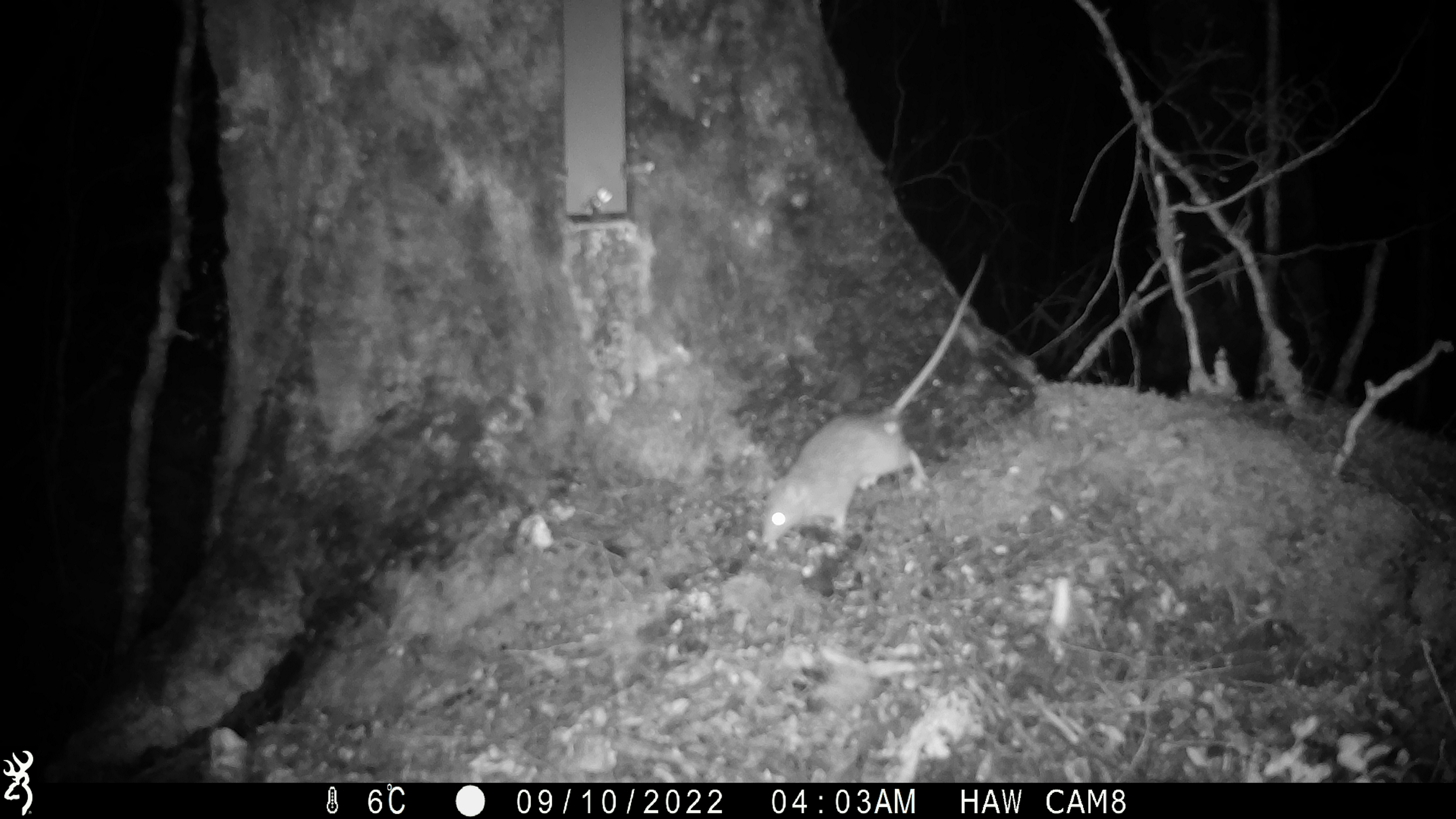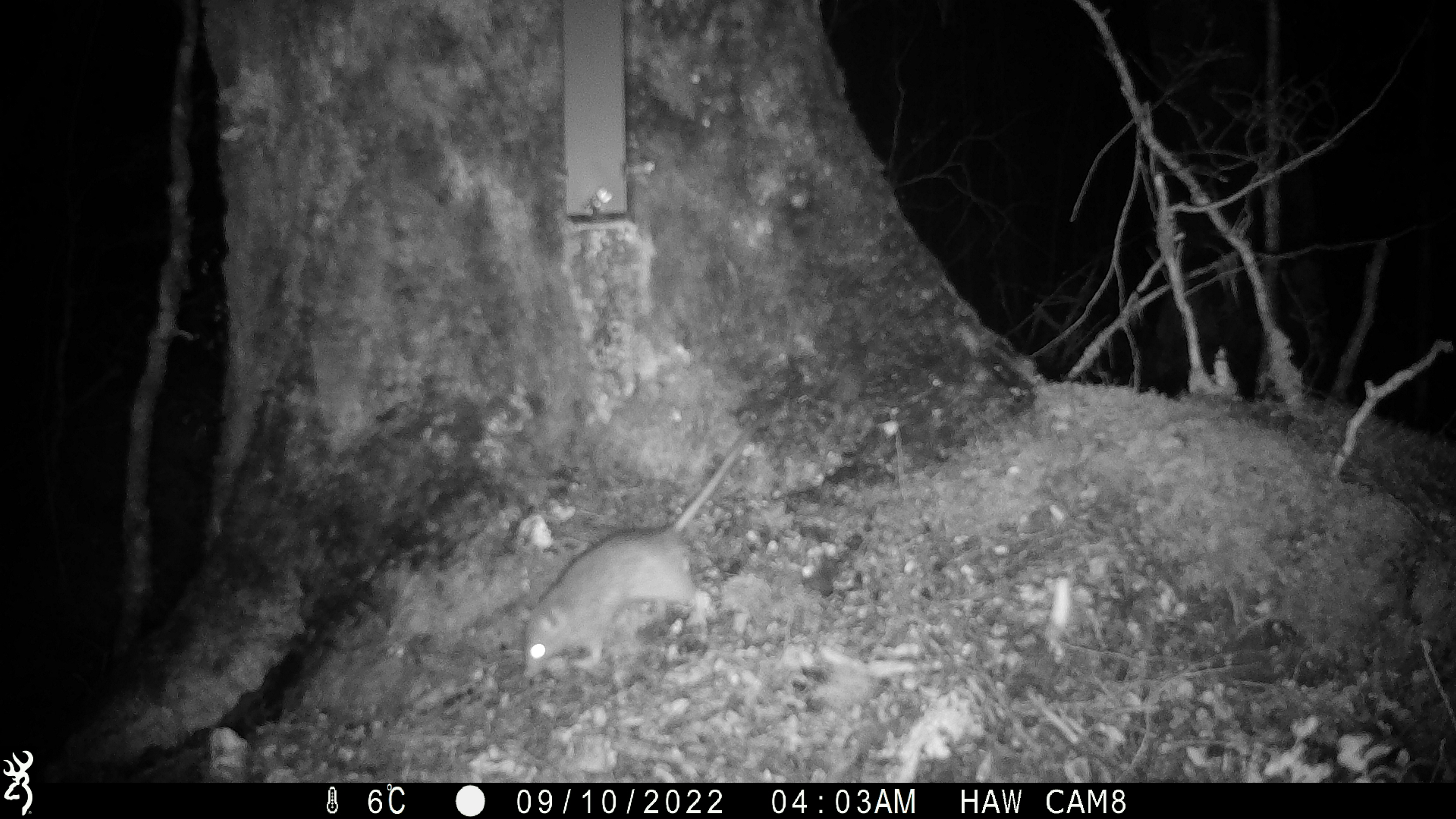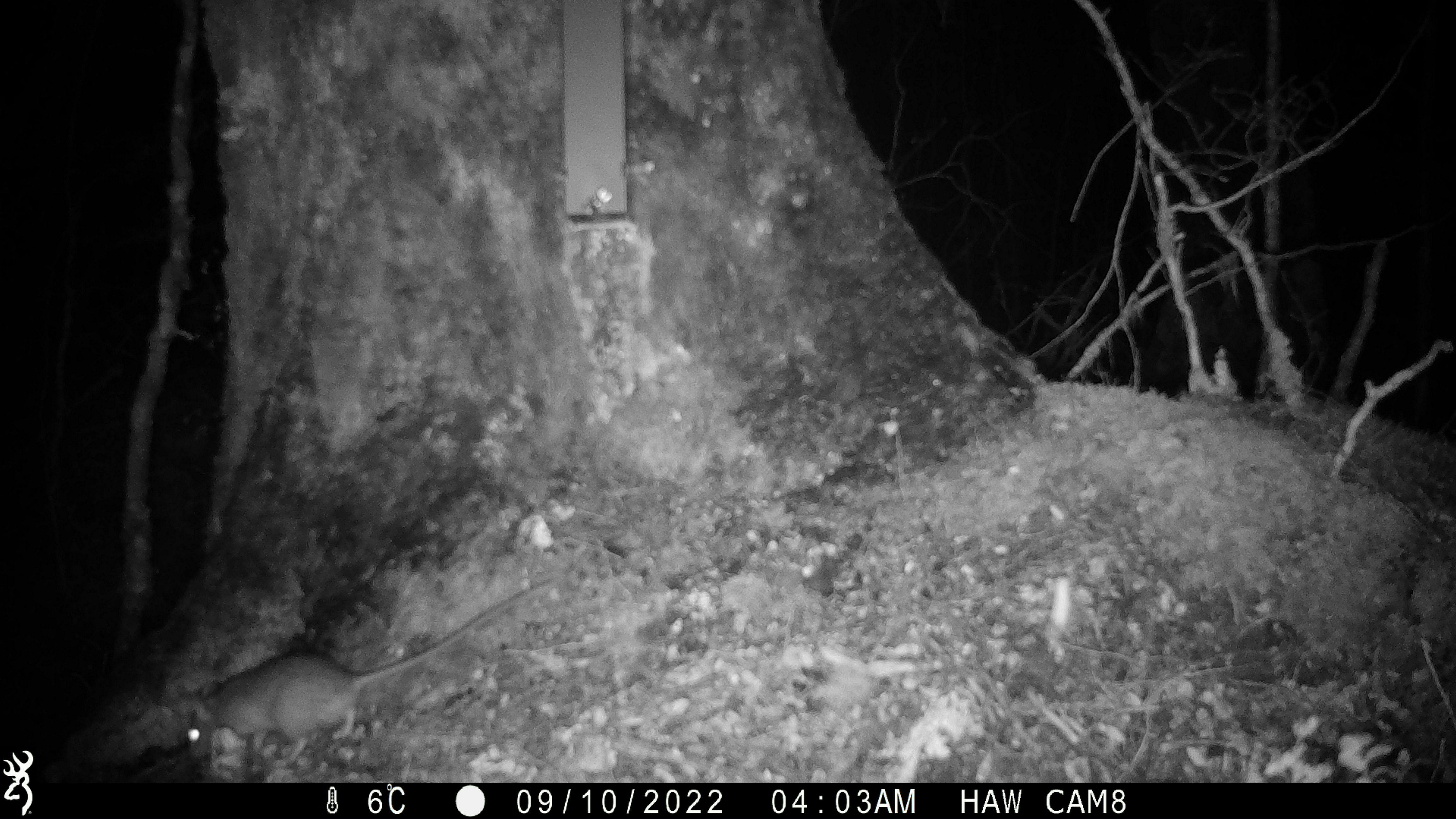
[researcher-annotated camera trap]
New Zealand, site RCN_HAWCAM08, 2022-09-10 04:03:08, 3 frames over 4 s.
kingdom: Animalia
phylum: Chordata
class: Mammalia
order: Rodentia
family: Muridae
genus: Rattus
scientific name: Rattus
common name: rat